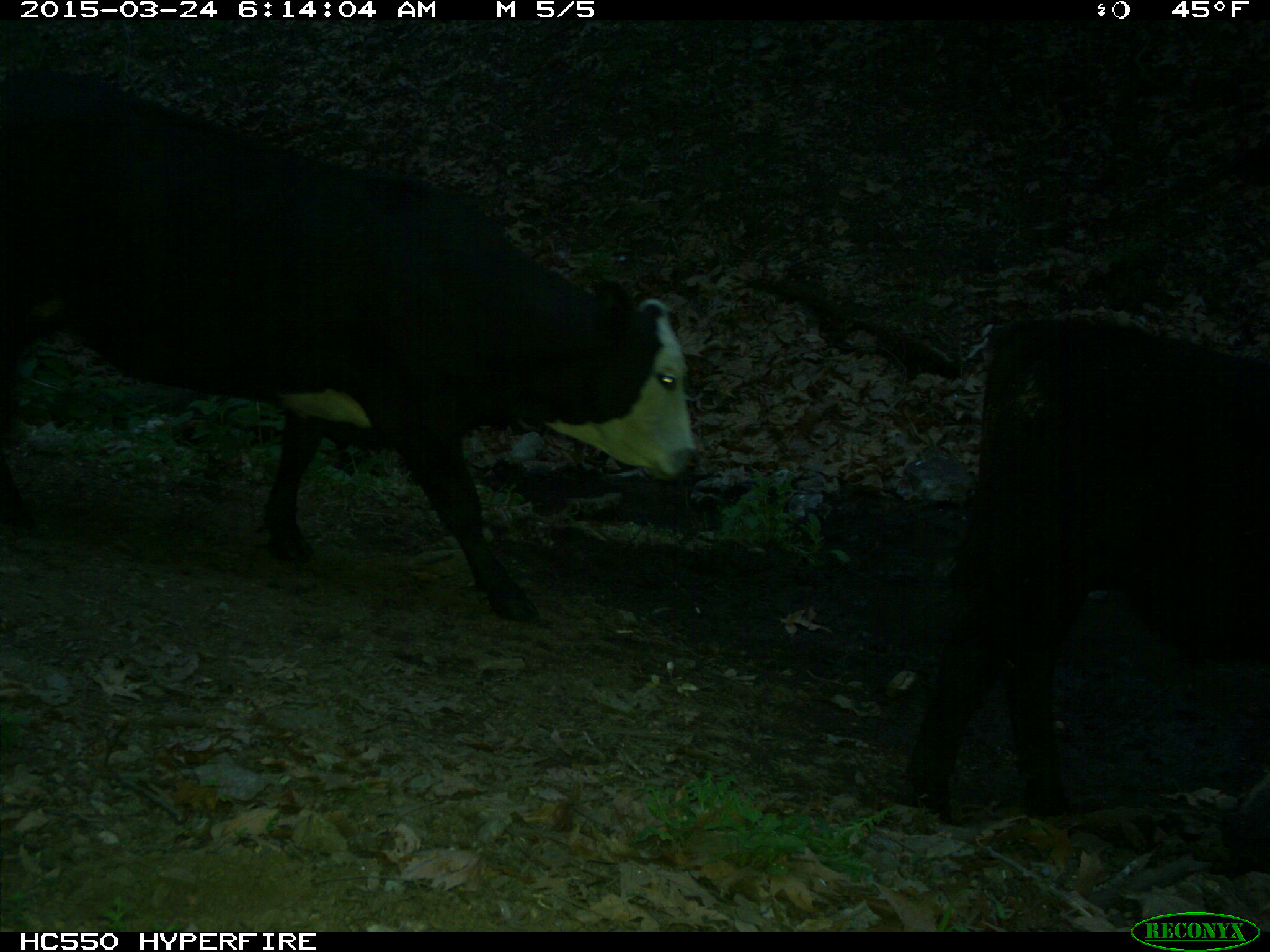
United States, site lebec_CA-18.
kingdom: Animalia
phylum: Chordata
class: Mammalia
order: Artiodactyla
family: Bovidae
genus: Bos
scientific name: Bos taurus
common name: domestic cow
Bos taurus (domestic cow).